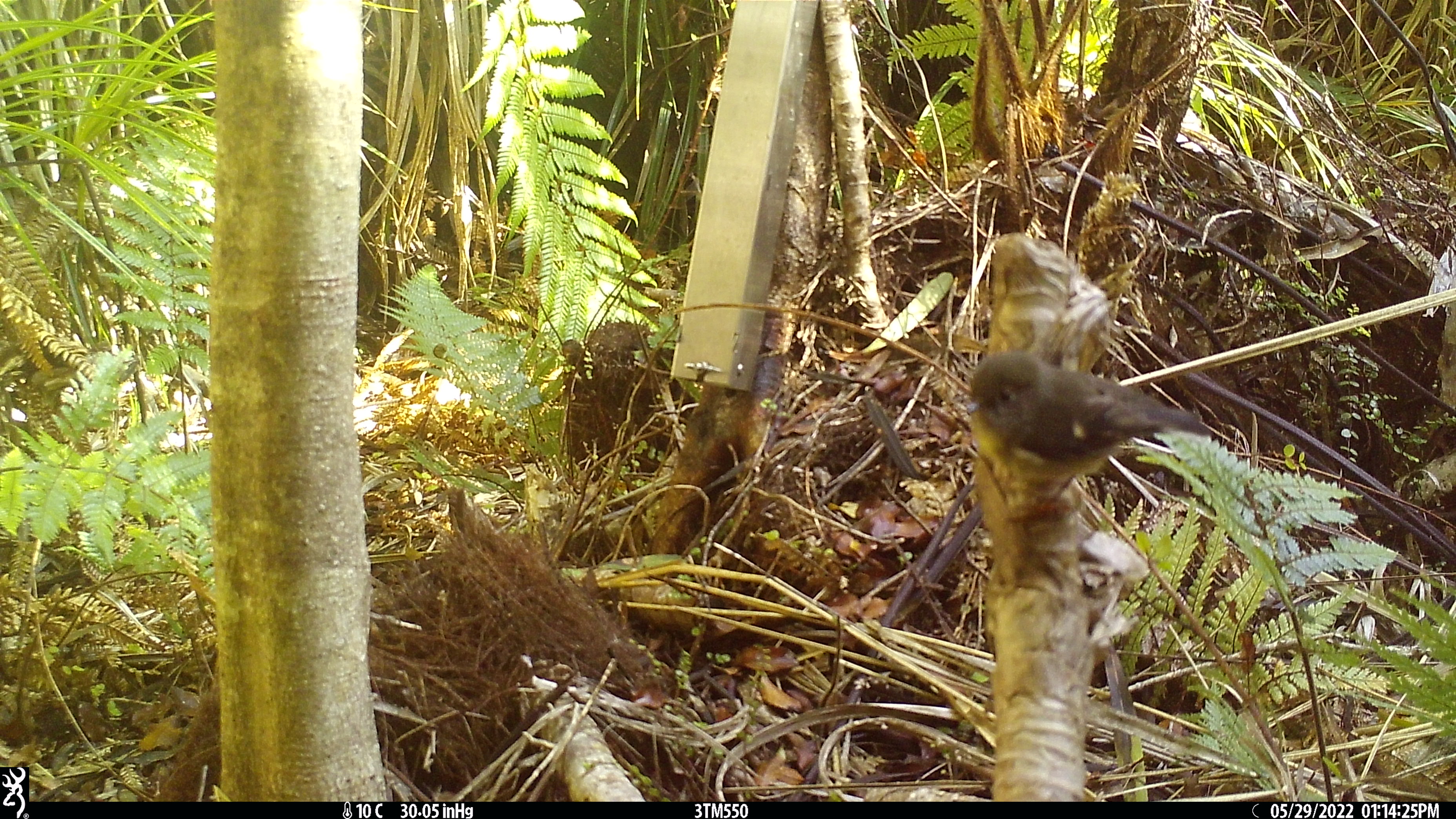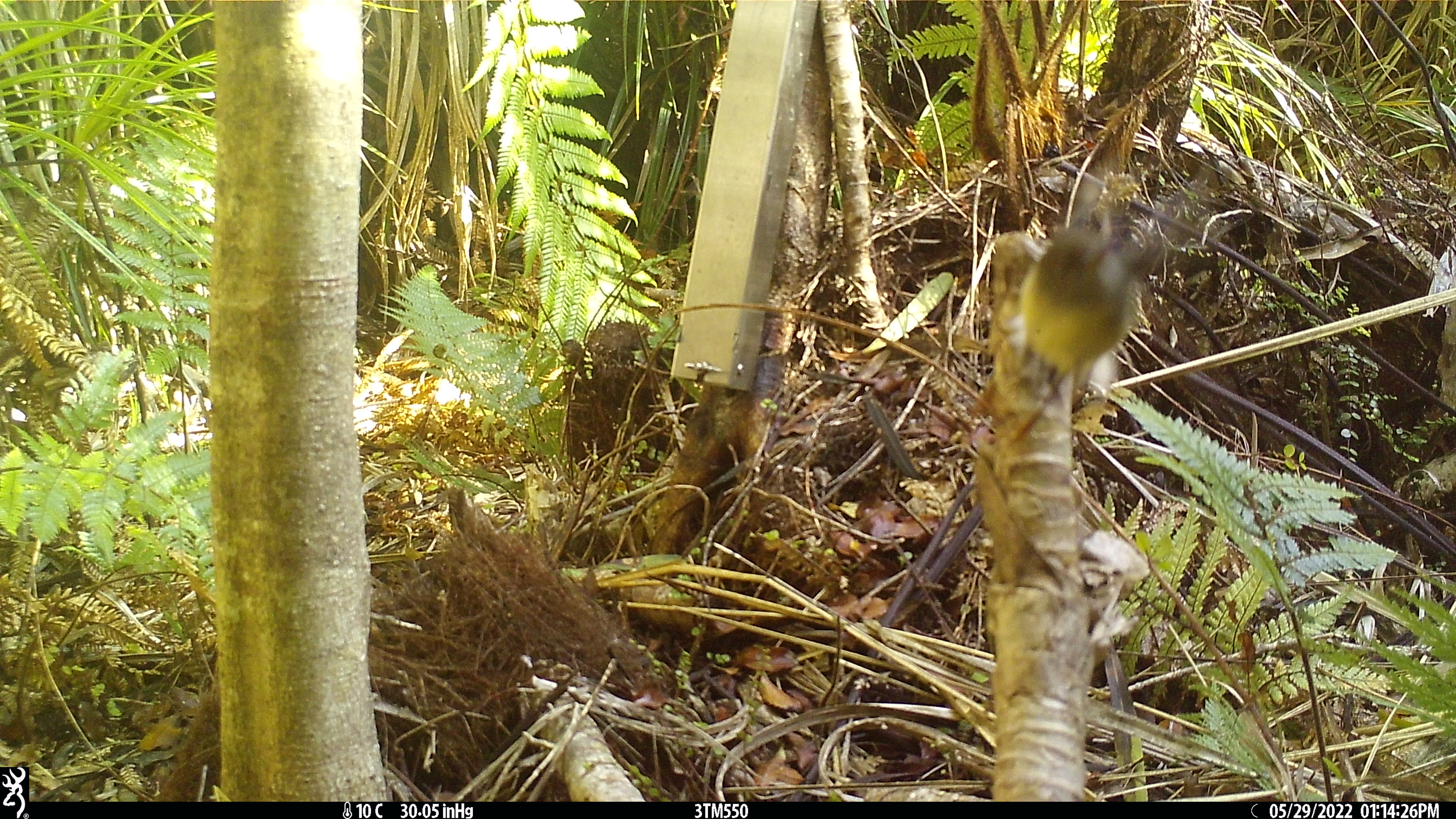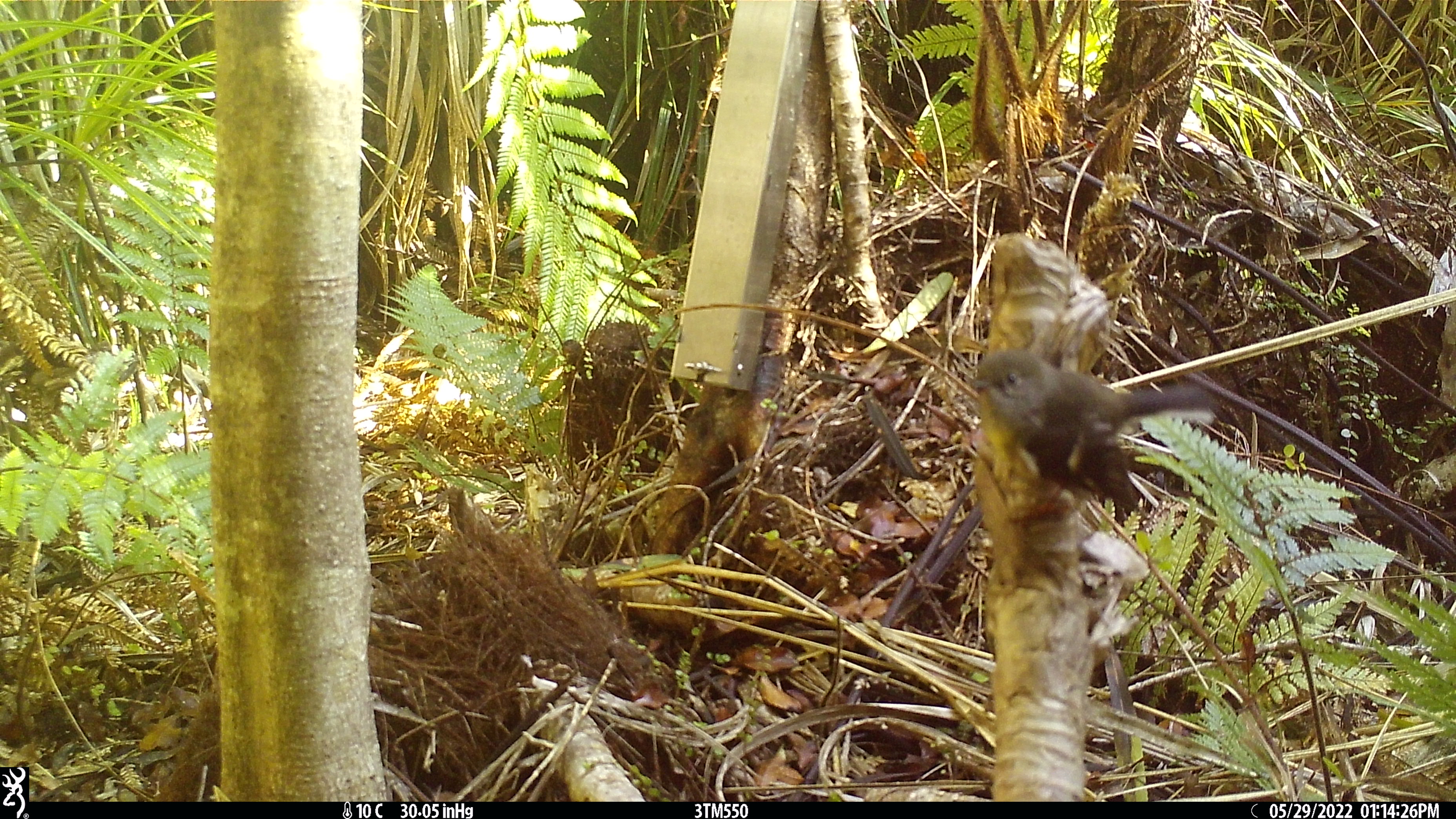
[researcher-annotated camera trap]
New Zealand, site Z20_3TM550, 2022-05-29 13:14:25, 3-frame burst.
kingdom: Animalia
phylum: Chordata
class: Aves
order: Passeriformes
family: Petroicidae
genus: Petroica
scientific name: Petroica macrocephala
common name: tomtit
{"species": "tomtit (Petroica macrocephala)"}